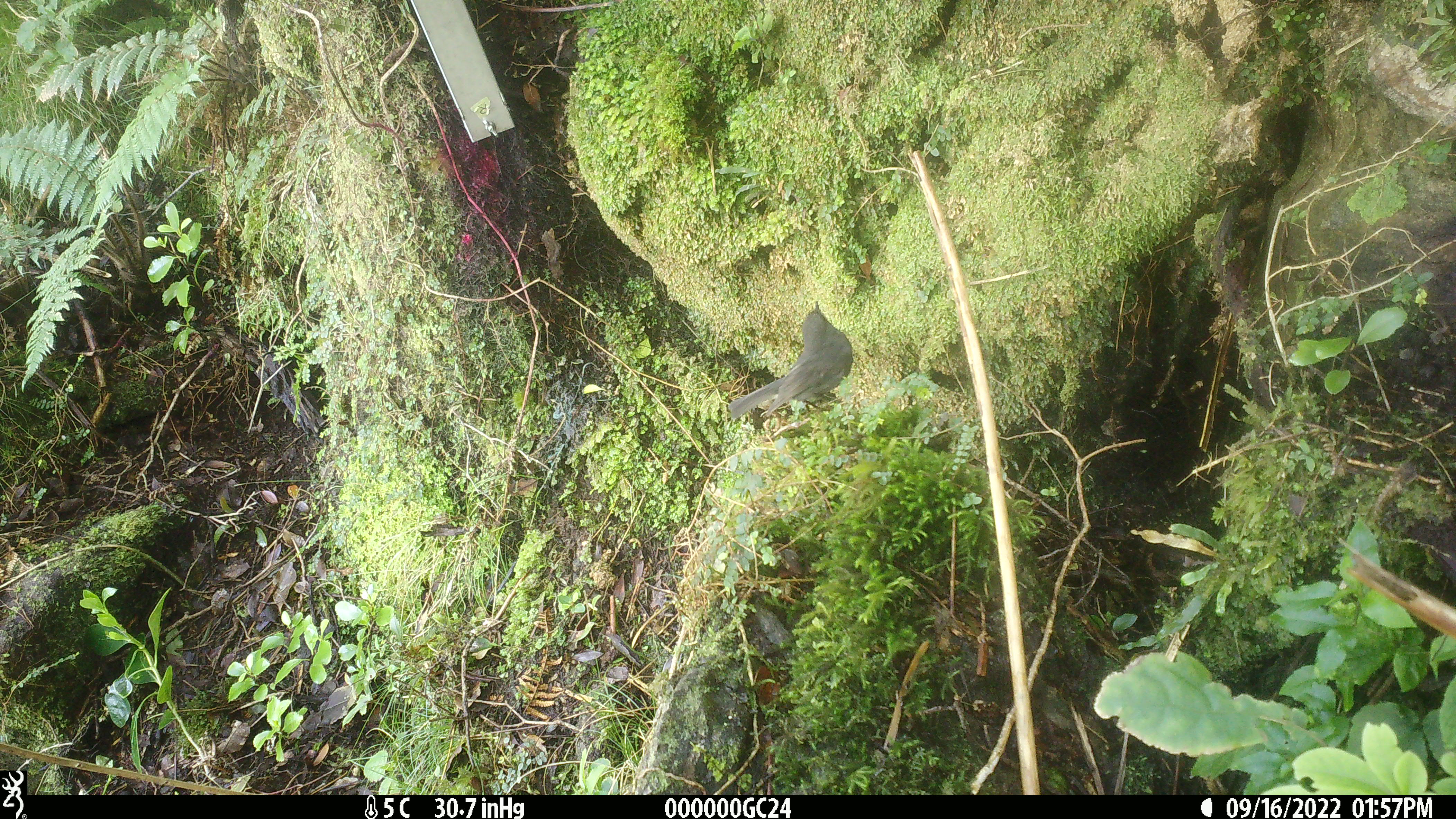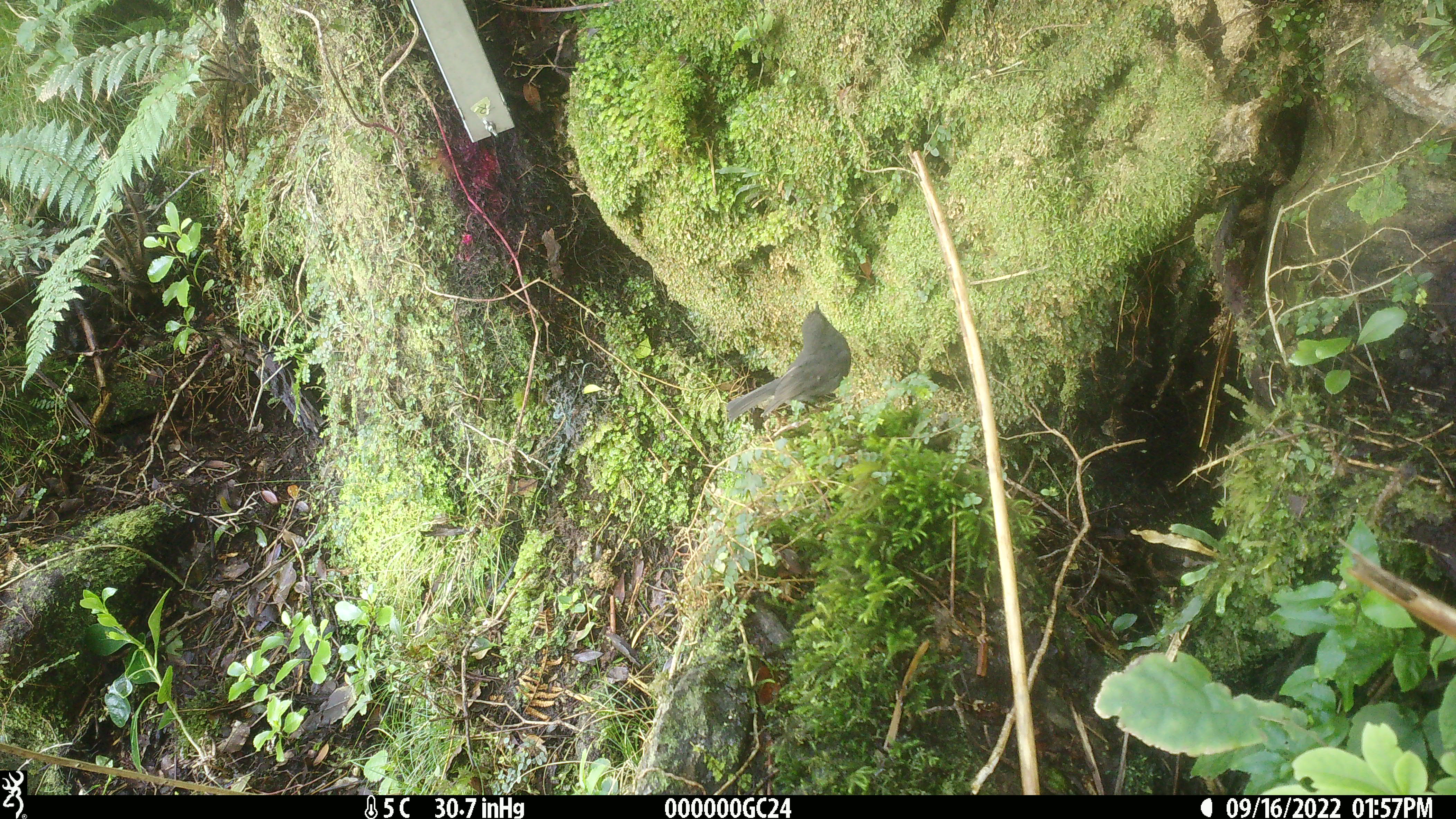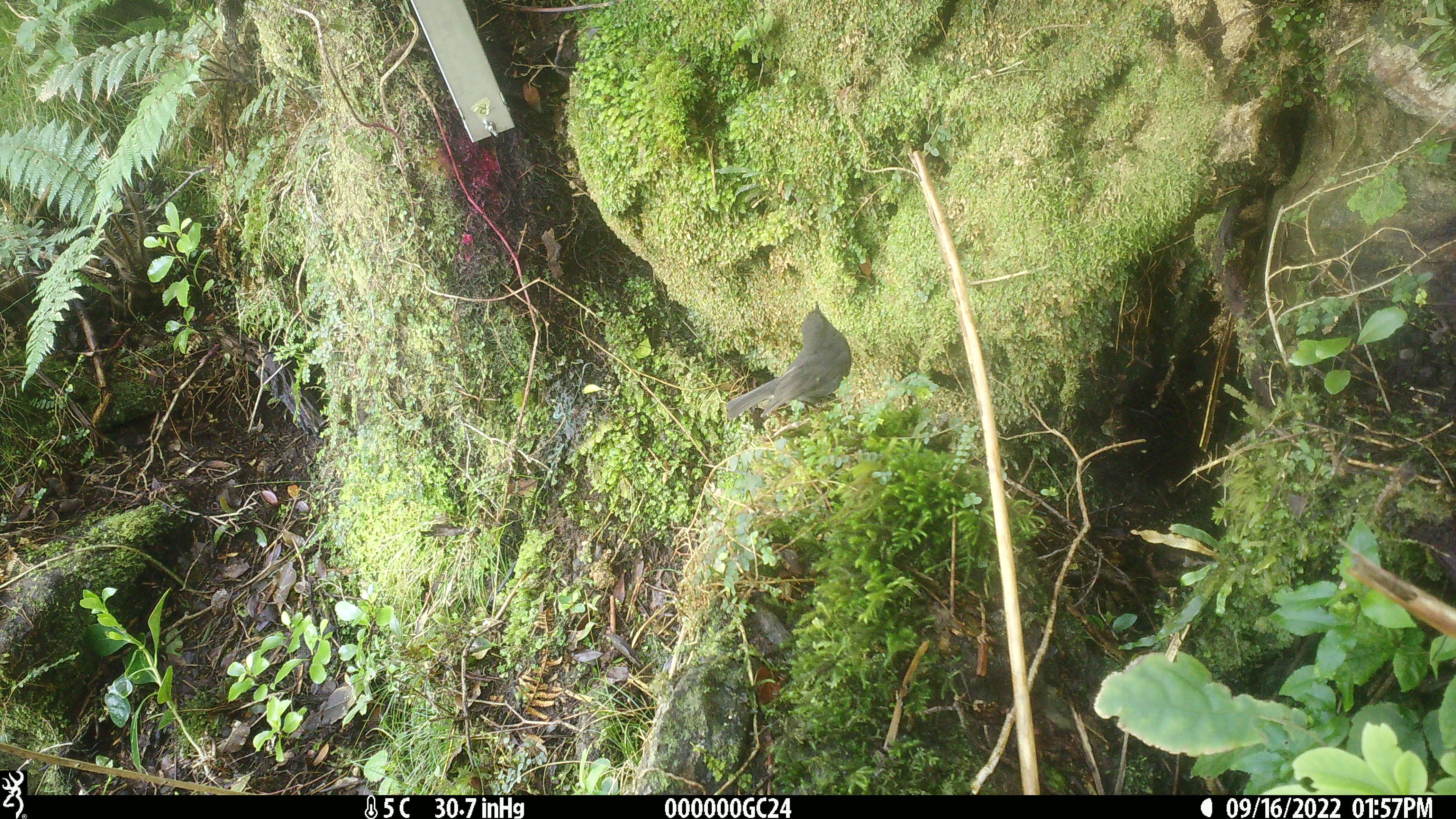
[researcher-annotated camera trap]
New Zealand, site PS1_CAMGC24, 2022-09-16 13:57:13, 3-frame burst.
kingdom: Animalia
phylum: Chordata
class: Aves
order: Passeriformes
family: Petroicidae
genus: Petroica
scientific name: Petroica australis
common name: new zealand robin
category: robin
Robin (new zealand robin) (Petroica australis).